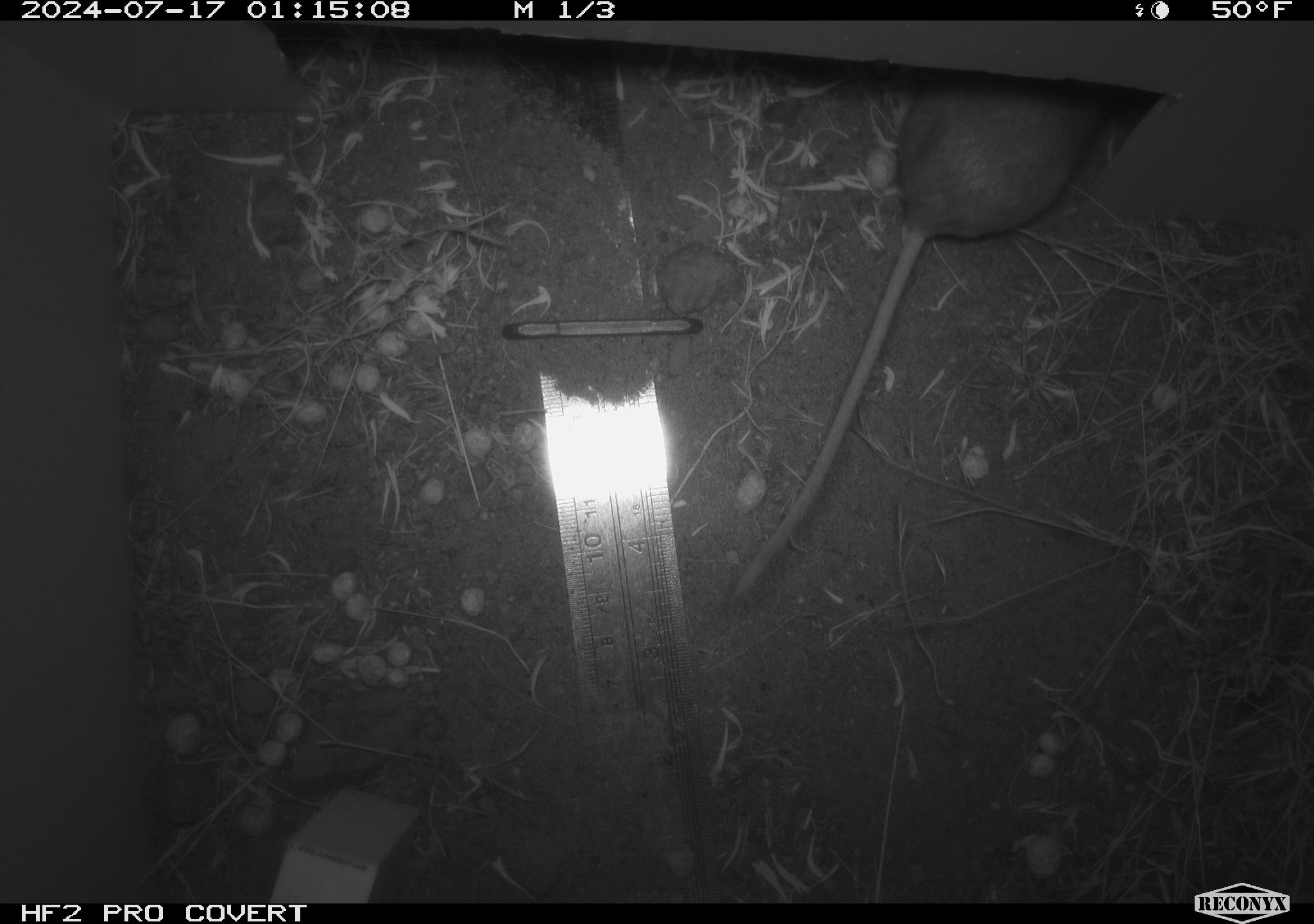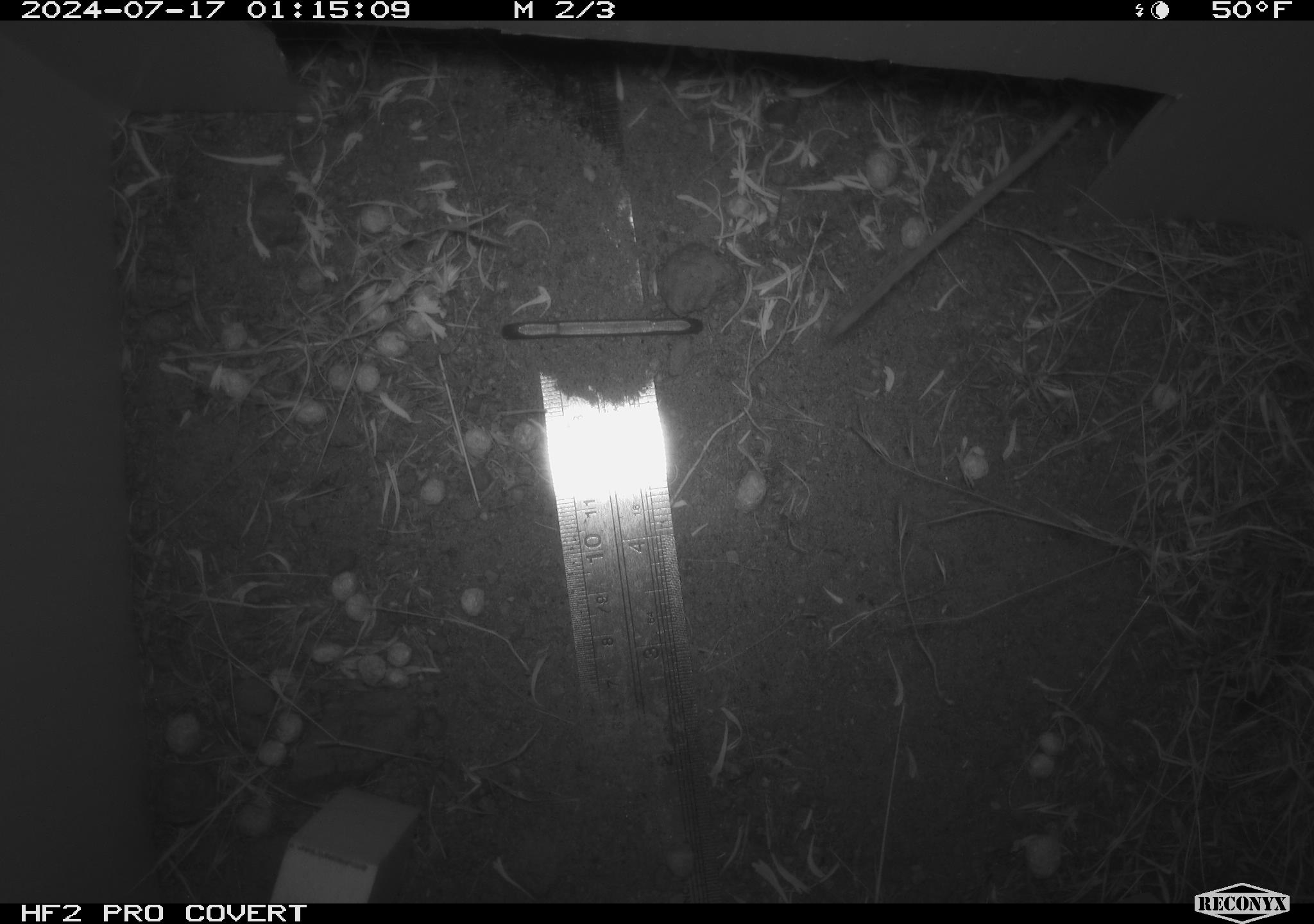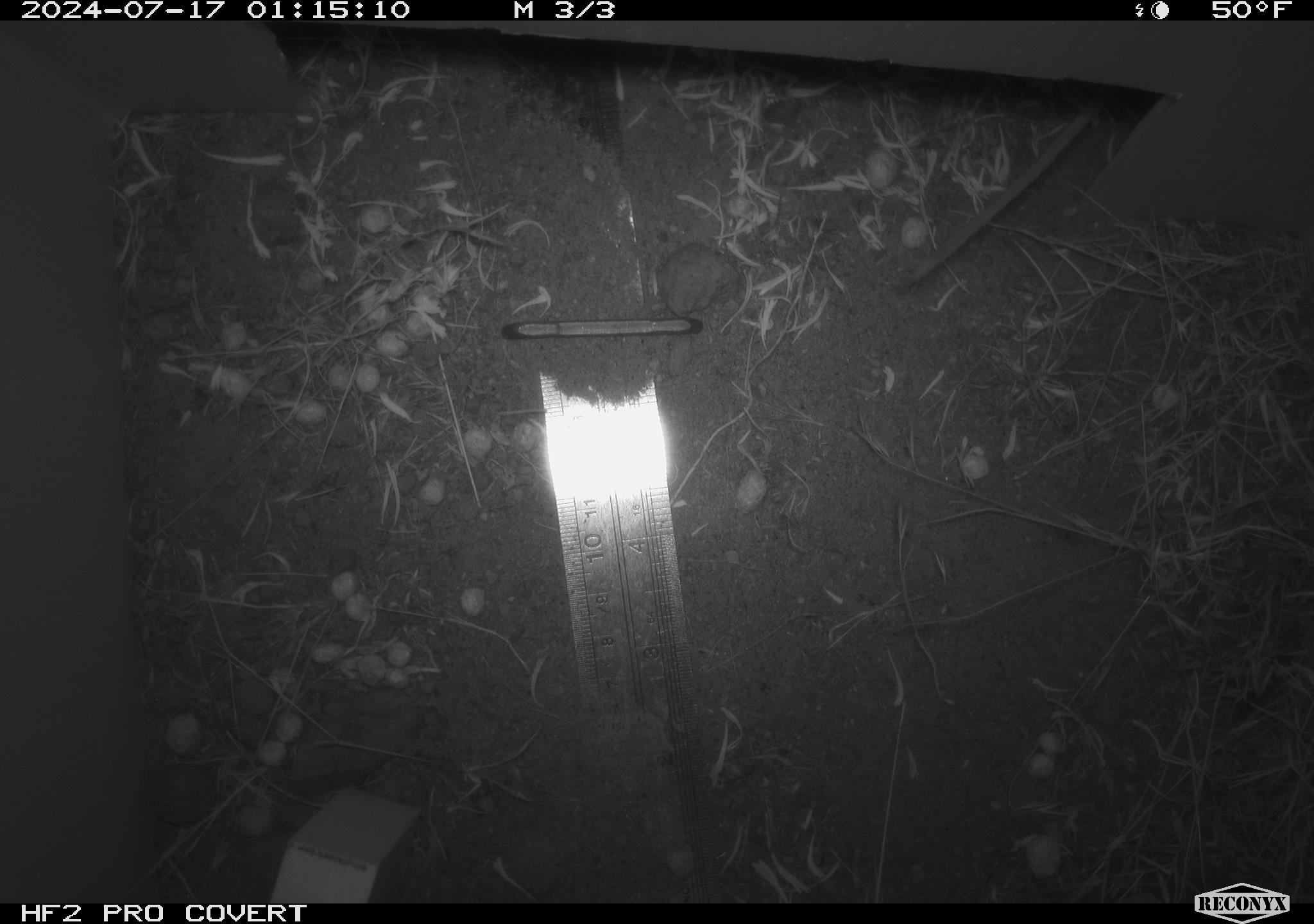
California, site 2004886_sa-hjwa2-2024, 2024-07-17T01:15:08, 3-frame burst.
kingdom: Animalia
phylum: Chordata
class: Mammalia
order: Rodentia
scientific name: Rodentia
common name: rodent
Rodent (Rodentia).